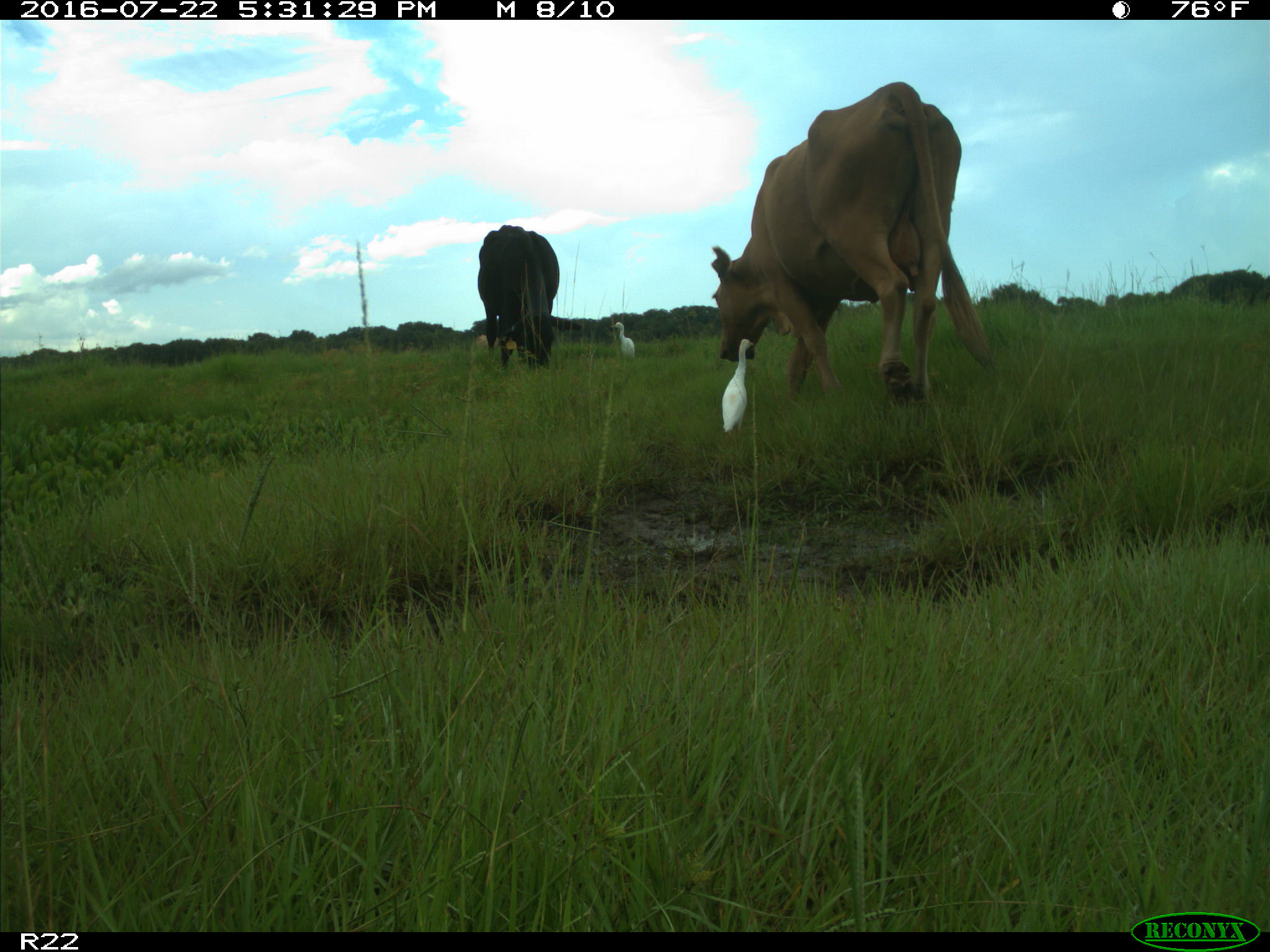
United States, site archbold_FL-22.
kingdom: Animalia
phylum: Chordata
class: Mammalia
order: Artiodactyla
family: Bovidae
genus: Bos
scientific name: Bos taurus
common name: domestic cow